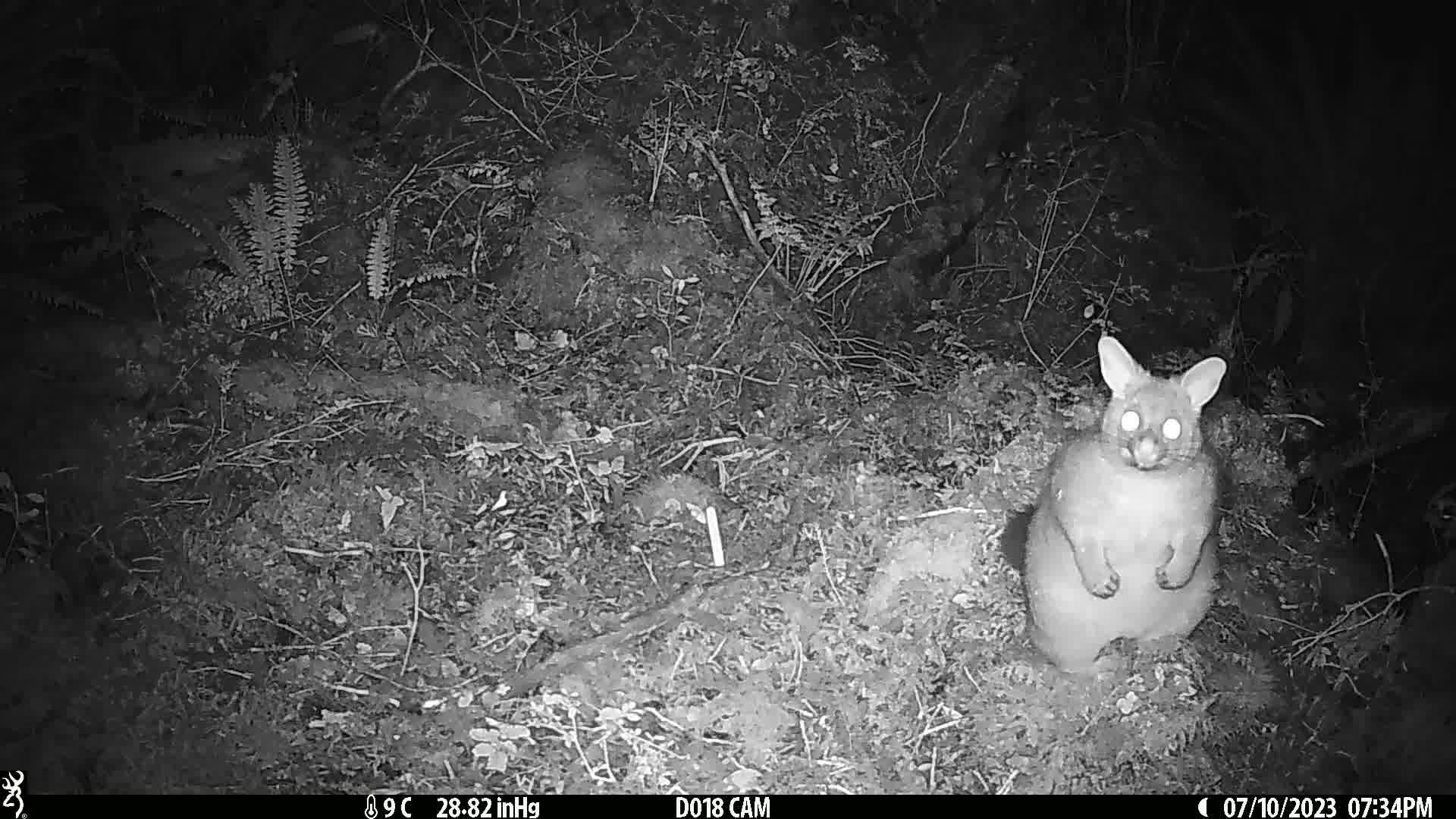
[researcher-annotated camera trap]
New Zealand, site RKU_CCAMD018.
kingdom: Animalia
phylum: Chordata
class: Mammalia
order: Diprotodontia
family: Phalangeridae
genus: Trichosurus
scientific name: Trichosurus vulpecula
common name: common brushtail possum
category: possum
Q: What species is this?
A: Possum (common brushtail possum) (Trichosurus vulpecula).